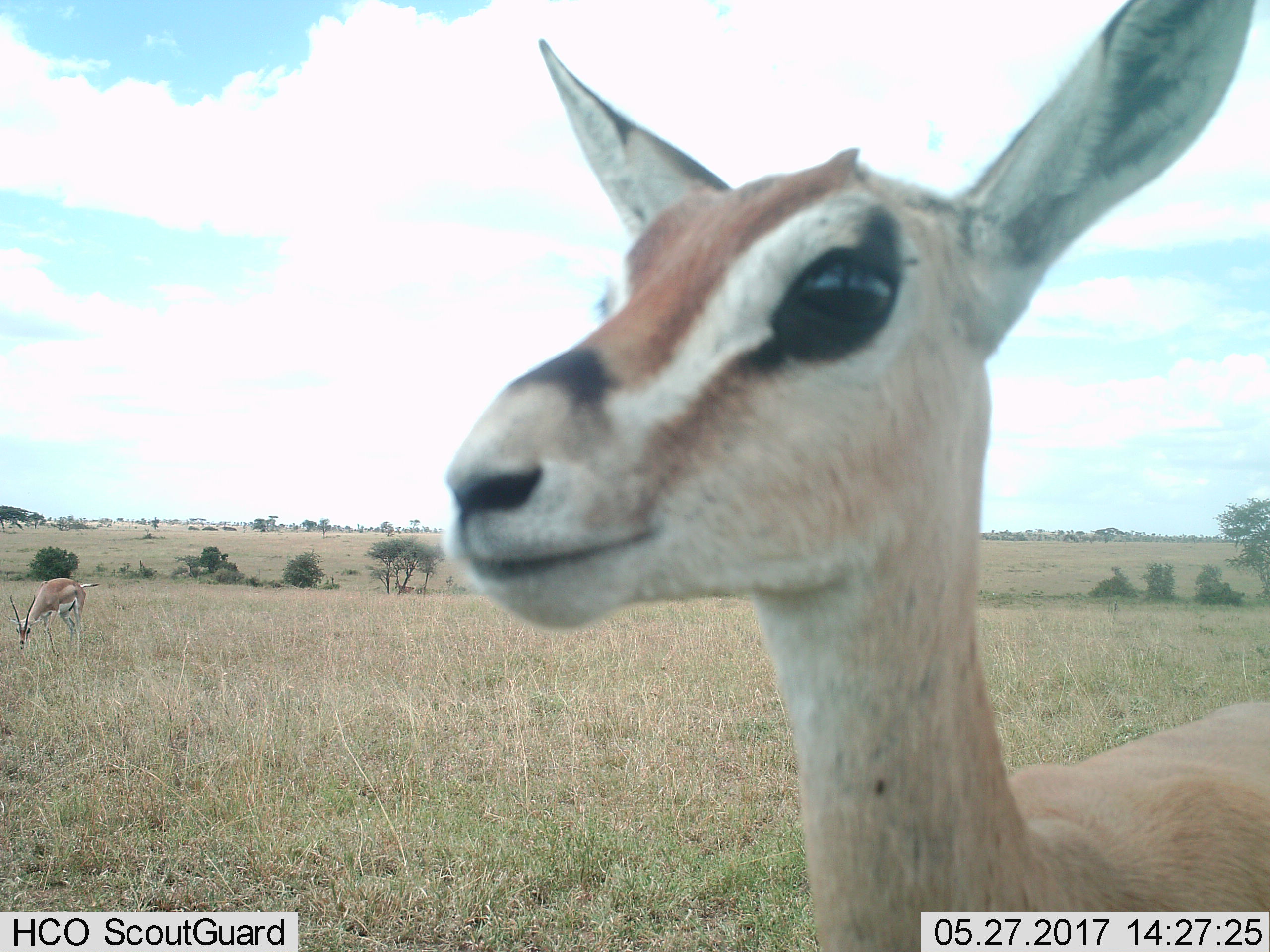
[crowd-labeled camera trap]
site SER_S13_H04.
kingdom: Animalia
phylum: Chordata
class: Mammalia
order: Artiodactyla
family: Bovidae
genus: Nanger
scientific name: Nanger granti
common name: grant's gazelle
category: gazellegrants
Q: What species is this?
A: Gazellegrants (grant's gazelle) (Nanger granti).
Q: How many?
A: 2.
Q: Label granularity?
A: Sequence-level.